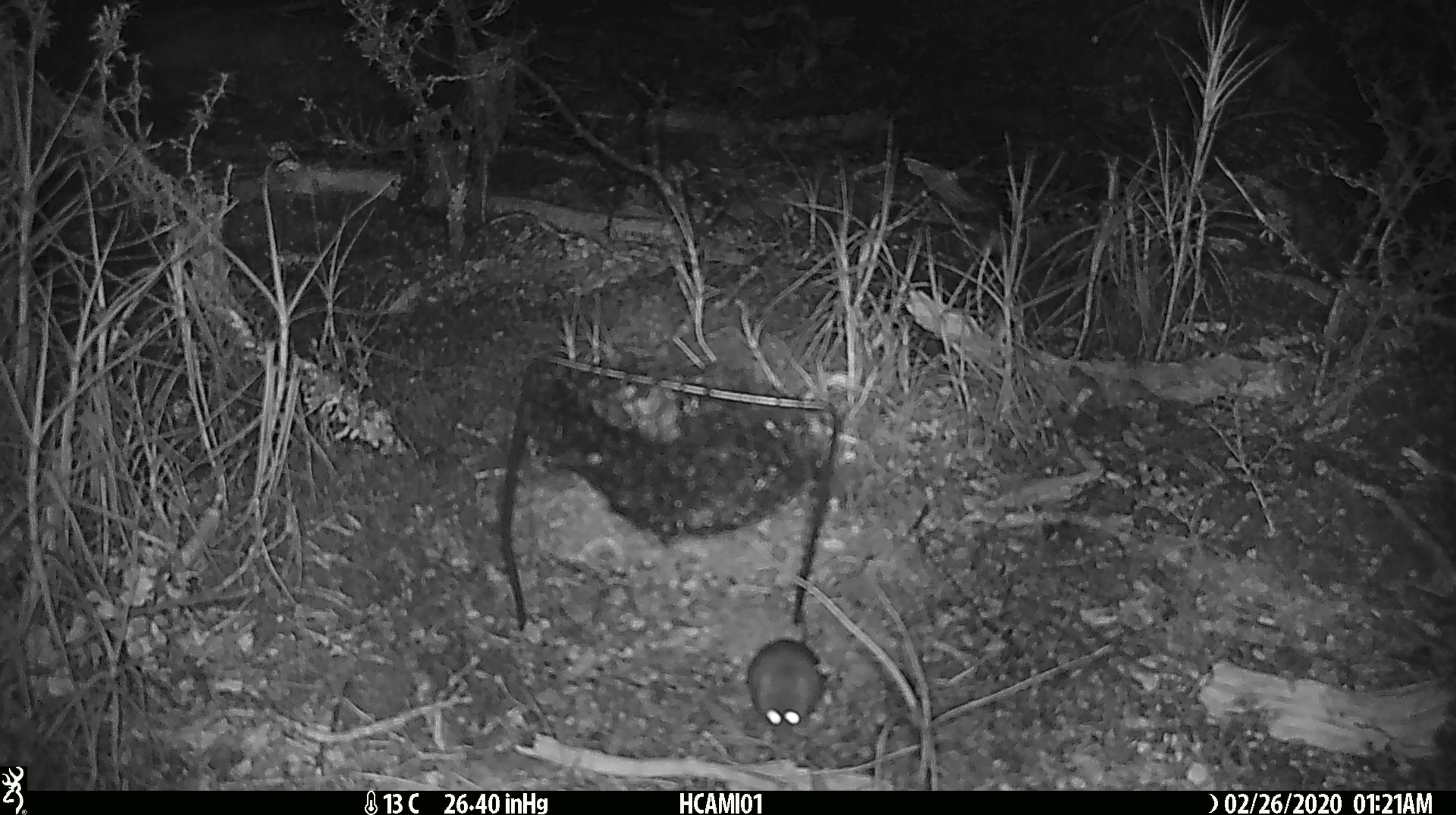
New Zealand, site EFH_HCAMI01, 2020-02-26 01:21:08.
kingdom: Animalia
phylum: Chordata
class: Mammalia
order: Rodentia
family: Muridae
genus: Mus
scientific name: Mus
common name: mouse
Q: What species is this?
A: Mouse (Mus).